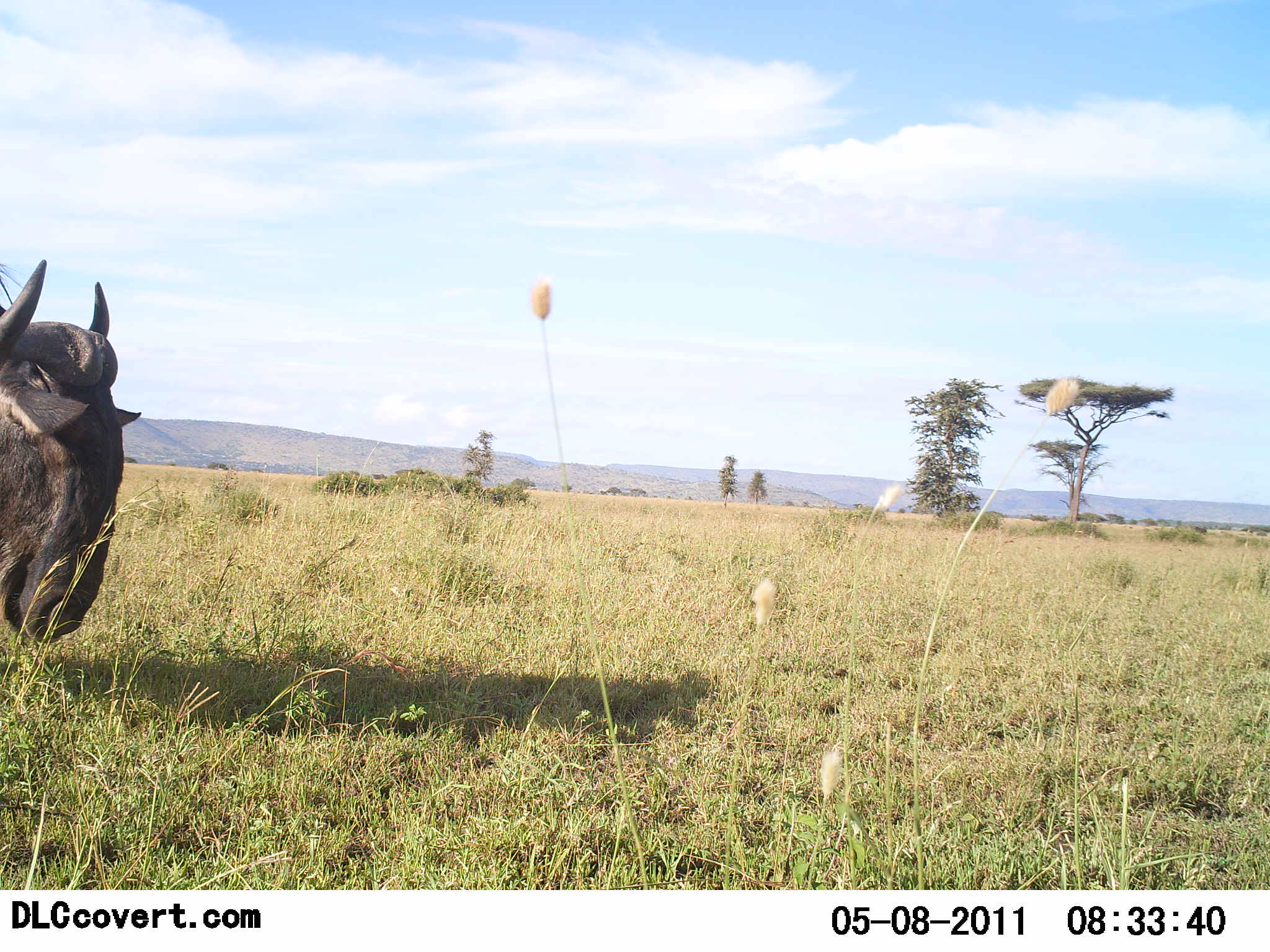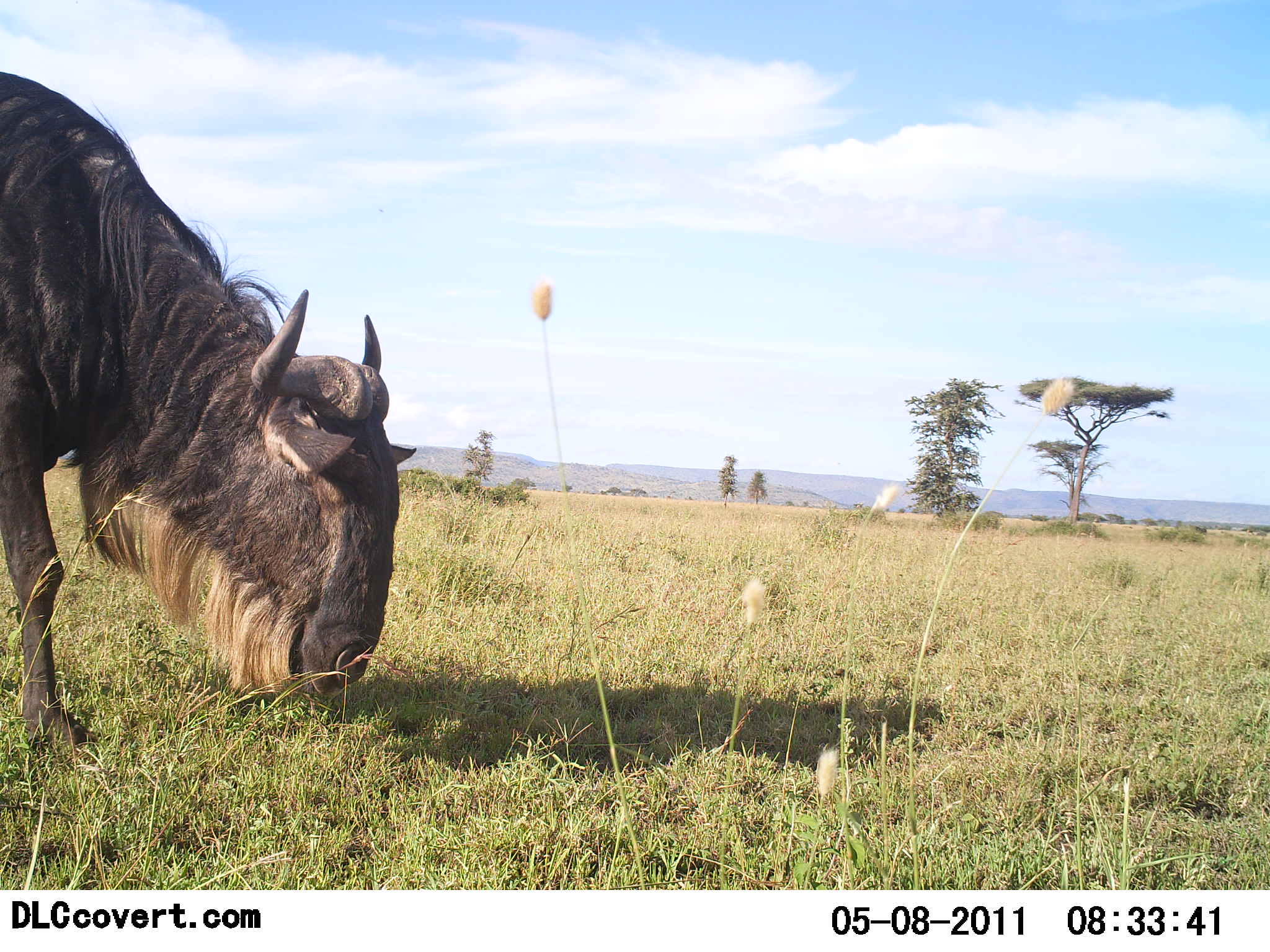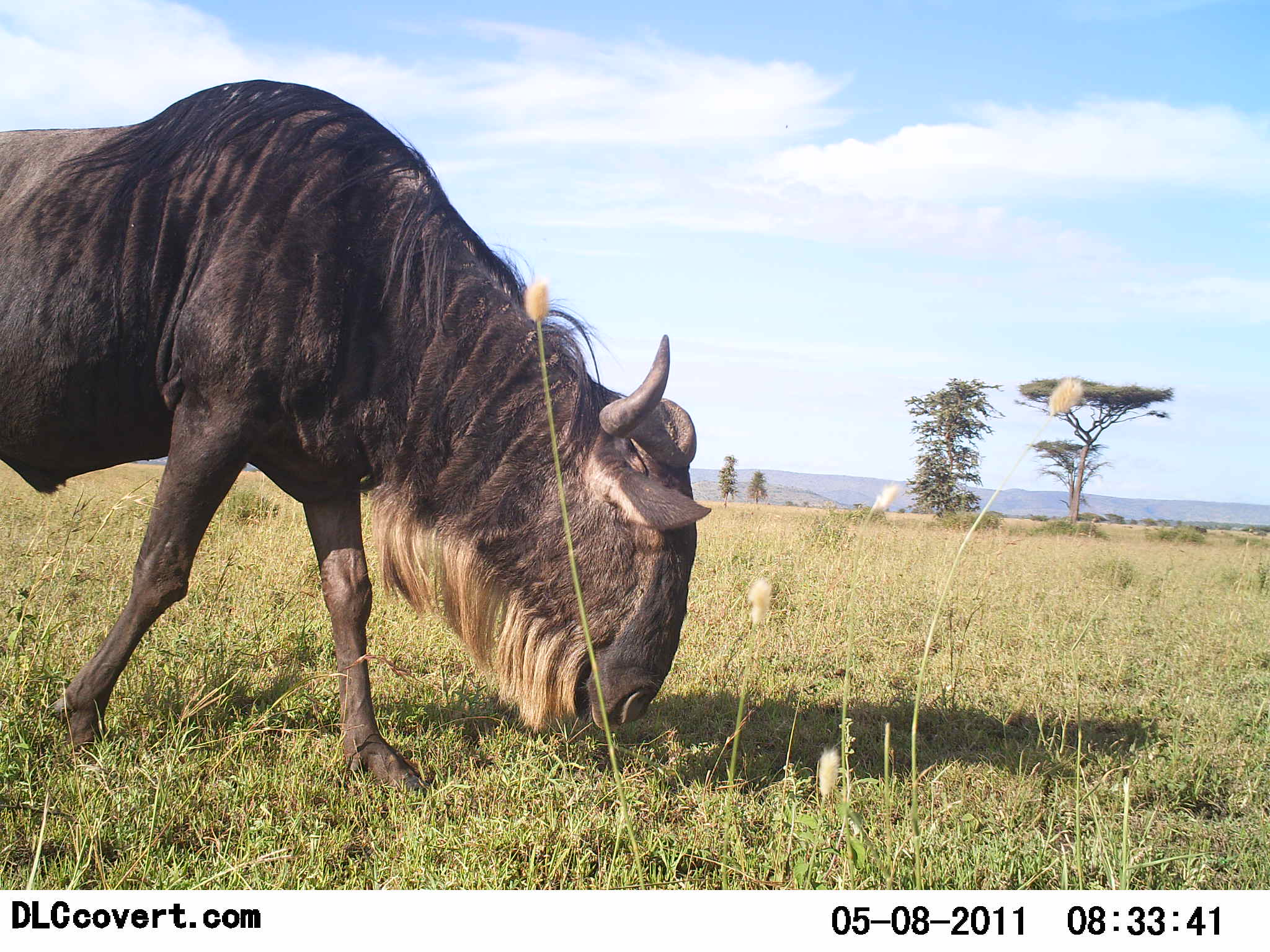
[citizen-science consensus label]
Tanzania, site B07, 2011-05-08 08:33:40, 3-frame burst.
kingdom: Animalia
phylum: Chordata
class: Mammalia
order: Artiodactyla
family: Bovidae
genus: Connochaetes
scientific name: Connochaetes taurinus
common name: blue wildebeest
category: wildebeest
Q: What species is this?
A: Wildebeest (blue wildebeest) (Connochaetes taurinus).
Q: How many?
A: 1.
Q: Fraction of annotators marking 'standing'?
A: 7%.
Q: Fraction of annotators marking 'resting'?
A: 0%.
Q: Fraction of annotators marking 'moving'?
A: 43%.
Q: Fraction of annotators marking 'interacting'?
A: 0%.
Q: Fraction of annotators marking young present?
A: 0%.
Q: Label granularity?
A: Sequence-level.